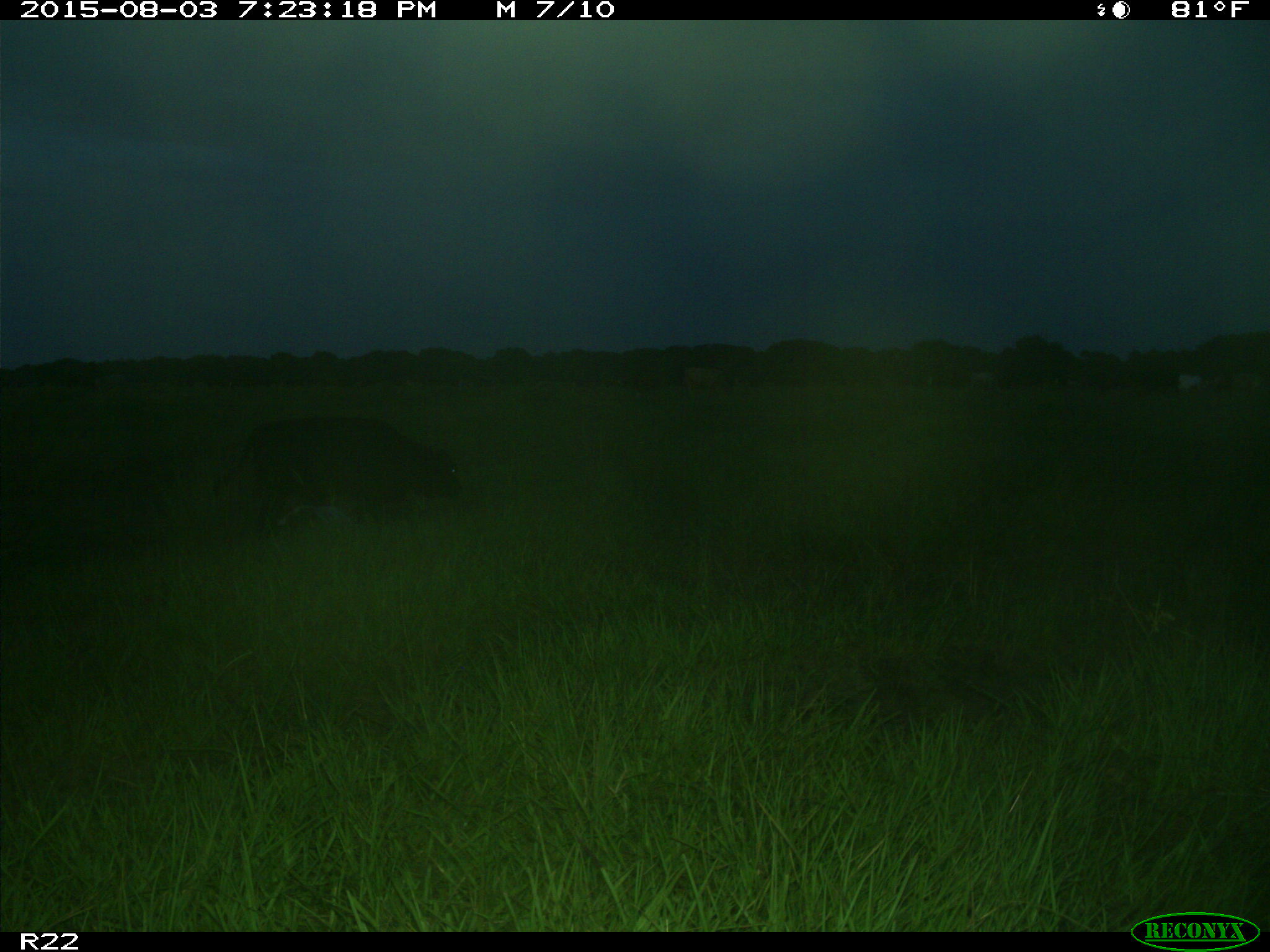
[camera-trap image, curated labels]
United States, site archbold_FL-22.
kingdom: Animalia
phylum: Chordata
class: Mammalia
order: Artiodactyla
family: Bovidae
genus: Bos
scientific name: Bos taurus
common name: domestic cow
Bos taurus (domestic cow).